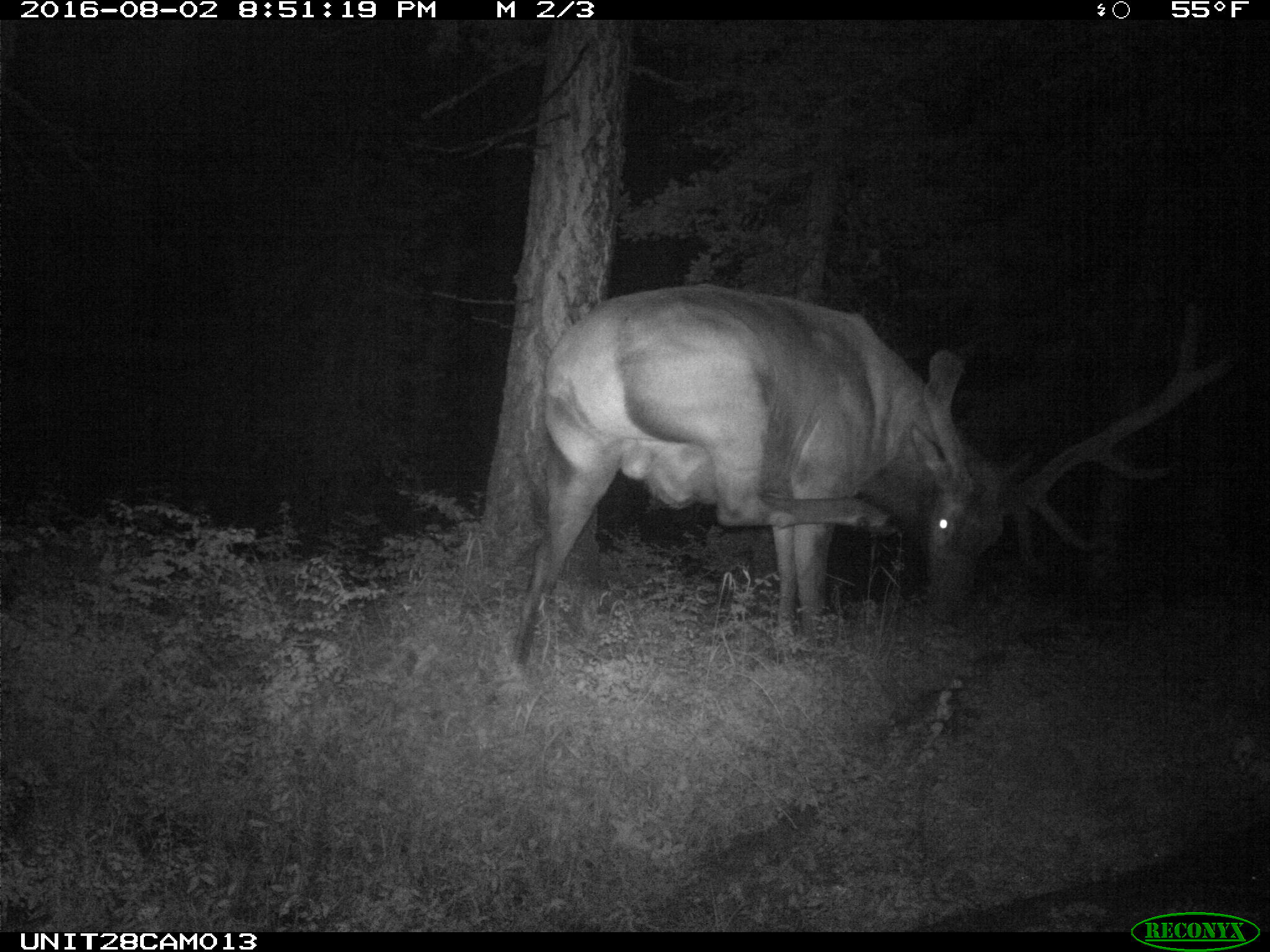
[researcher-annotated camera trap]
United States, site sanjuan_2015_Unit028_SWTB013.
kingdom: Animalia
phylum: Chordata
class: Mammalia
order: Artiodactyla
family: Cervidae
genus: Cervus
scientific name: Cervus elaphus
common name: red deer